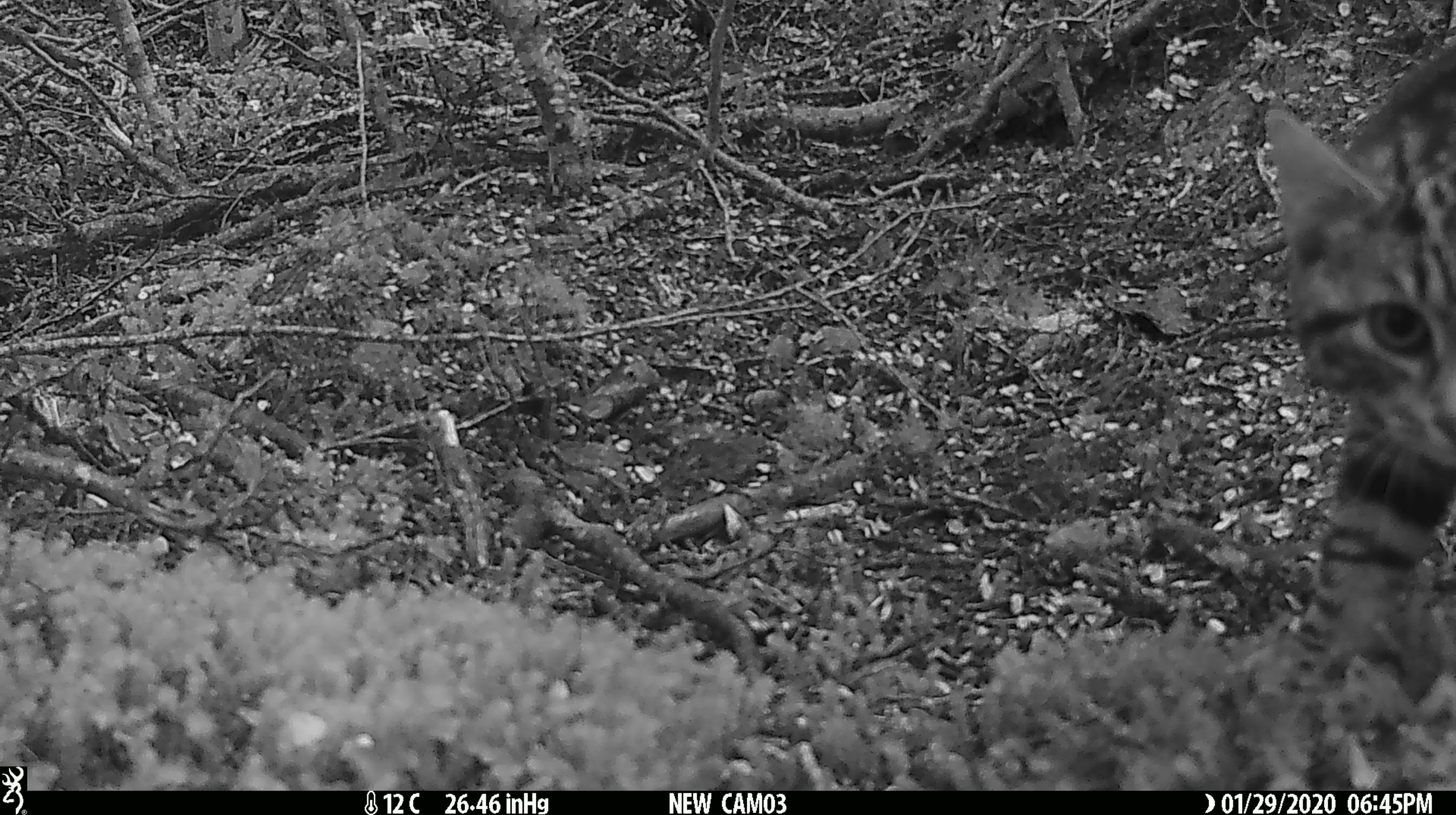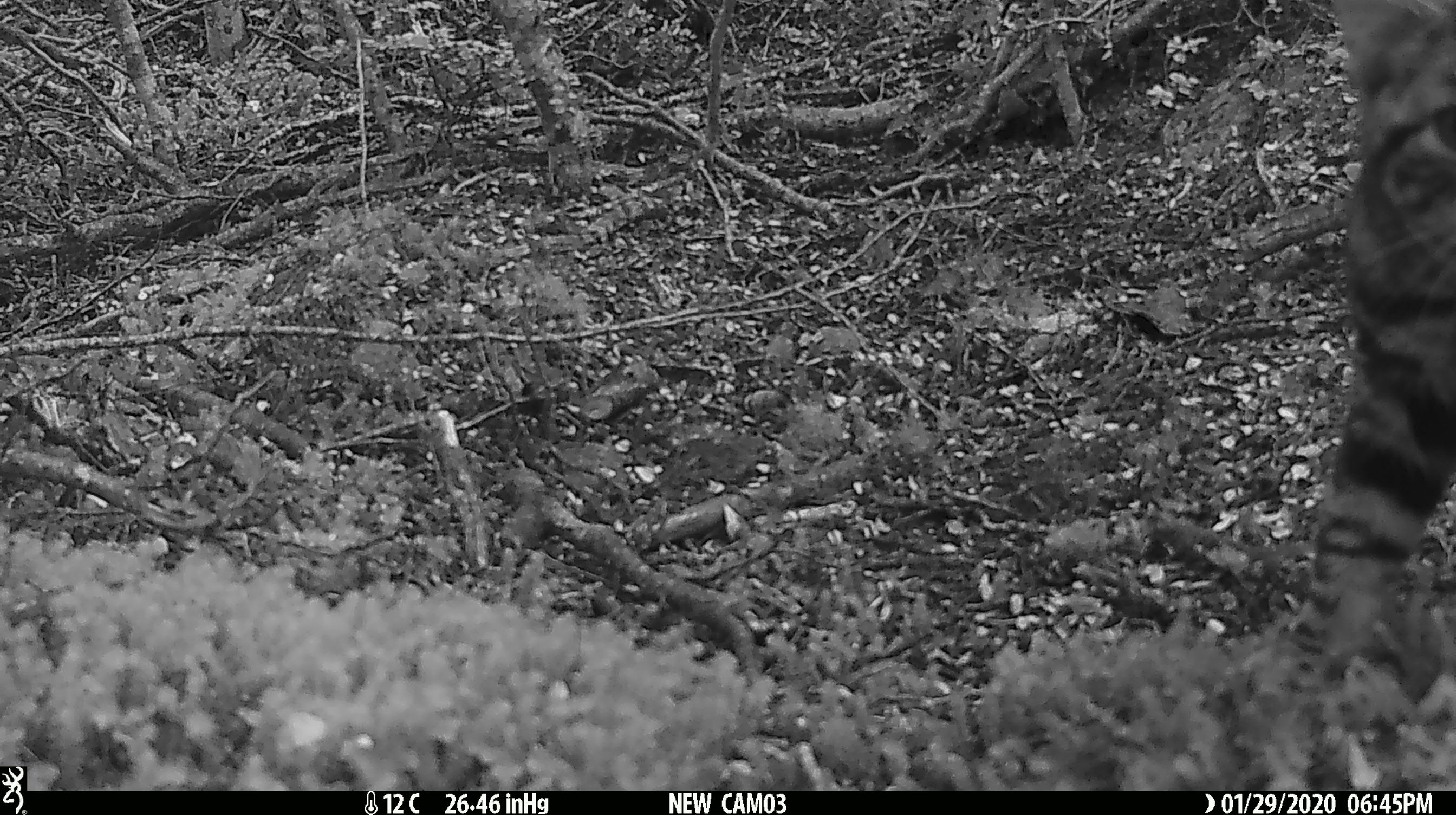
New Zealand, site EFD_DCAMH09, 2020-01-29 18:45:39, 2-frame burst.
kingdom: Animalia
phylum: Chordata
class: Mammalia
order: Carnivora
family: Felidae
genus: Felis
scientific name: Felis catus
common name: domestic cat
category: cat